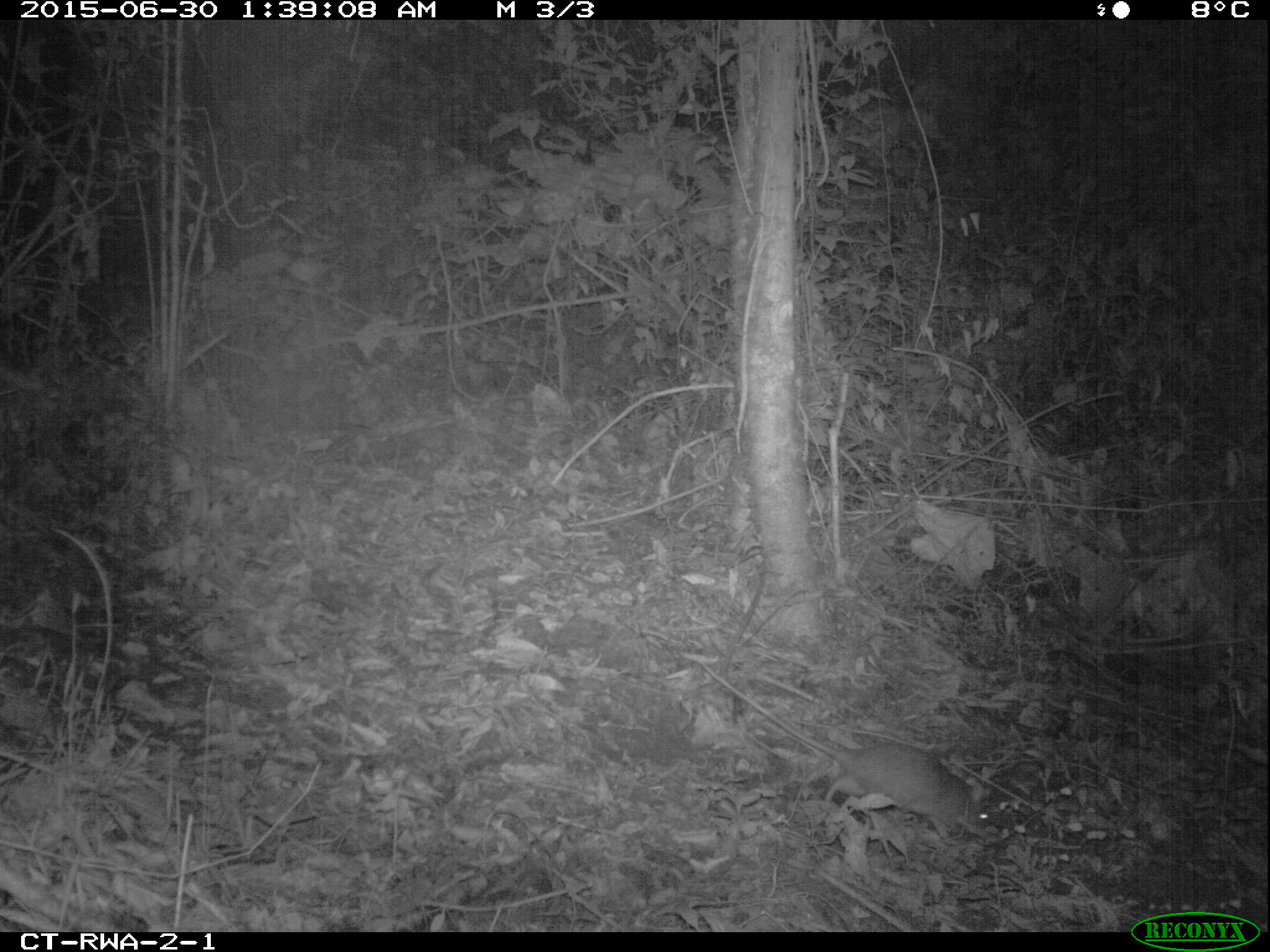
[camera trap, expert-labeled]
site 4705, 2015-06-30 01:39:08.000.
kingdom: Animalia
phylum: Chordata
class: Mammalia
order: Rodentia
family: Nesomyidae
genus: Cricetomys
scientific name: Cricetomys gambianus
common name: african giant pouched rat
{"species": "Cricetomys gambianus (african giant pouched rat)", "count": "1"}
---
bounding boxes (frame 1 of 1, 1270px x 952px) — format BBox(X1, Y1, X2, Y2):
cricetomys gambianus: BBox(697, 660, 993, 844)